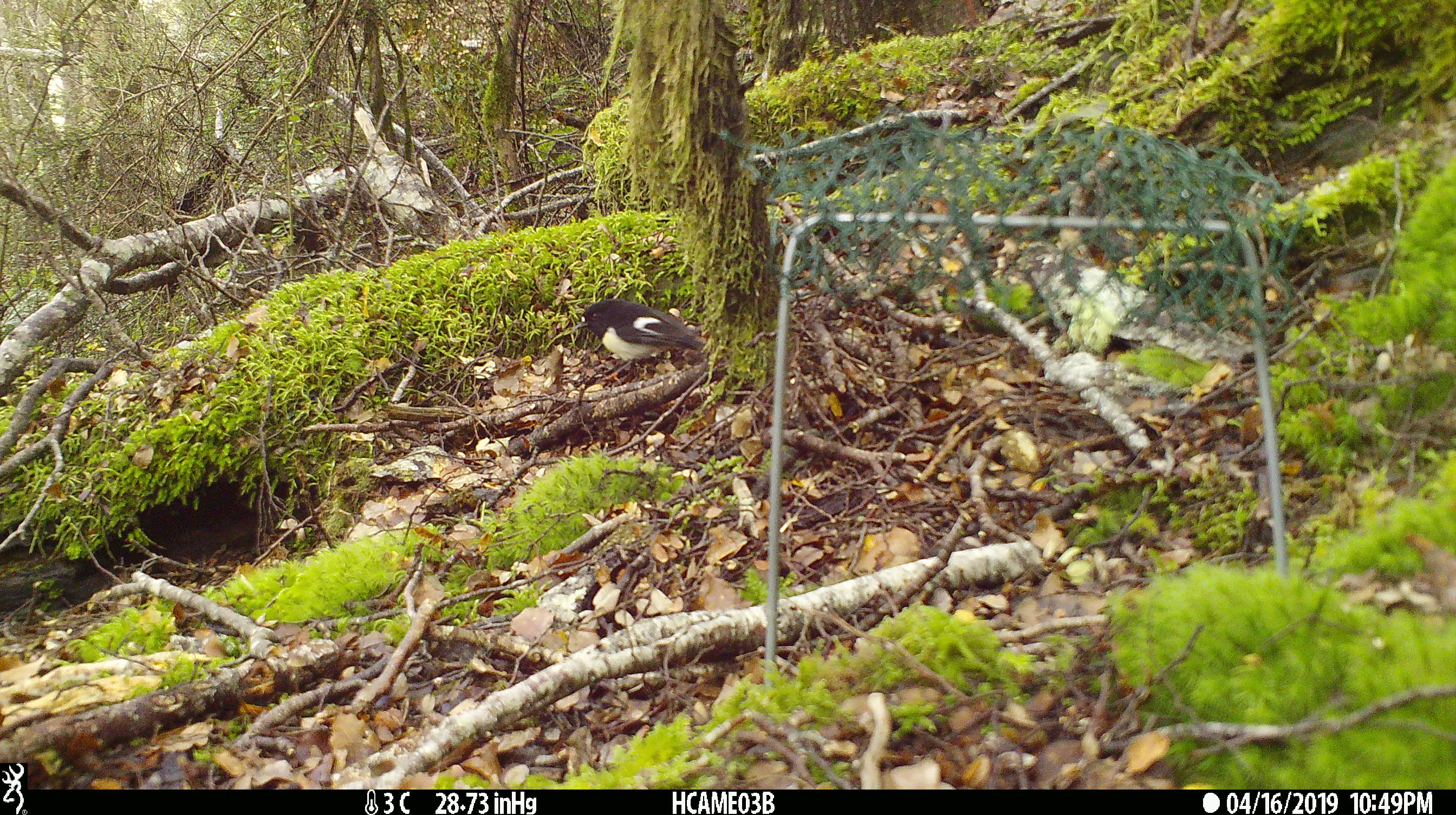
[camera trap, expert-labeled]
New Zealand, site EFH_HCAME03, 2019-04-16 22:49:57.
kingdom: Animalia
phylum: Chordata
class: Aves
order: Passeriformes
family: Petroicidae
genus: Petroica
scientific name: Petroica macrocephala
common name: tomtit